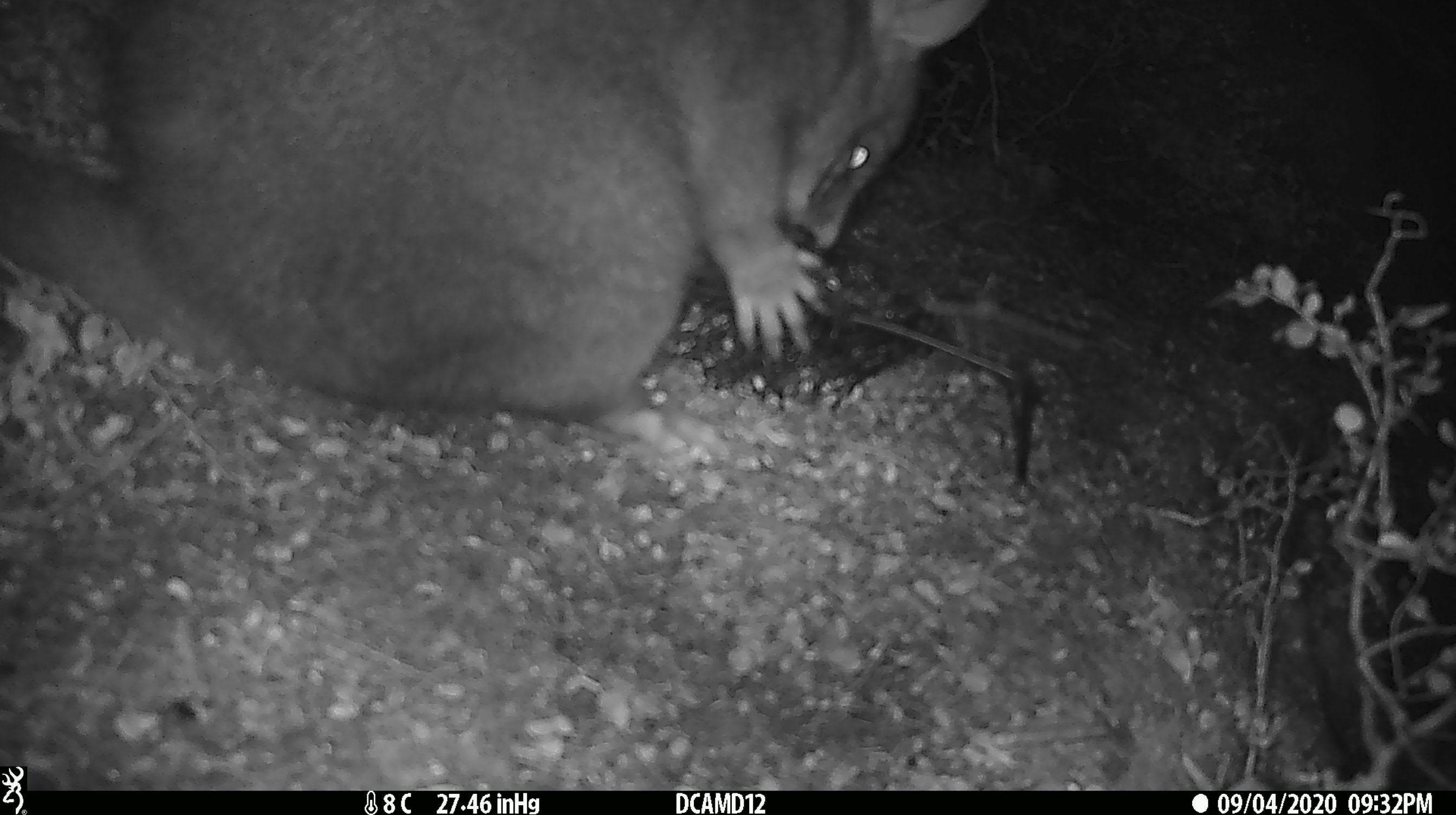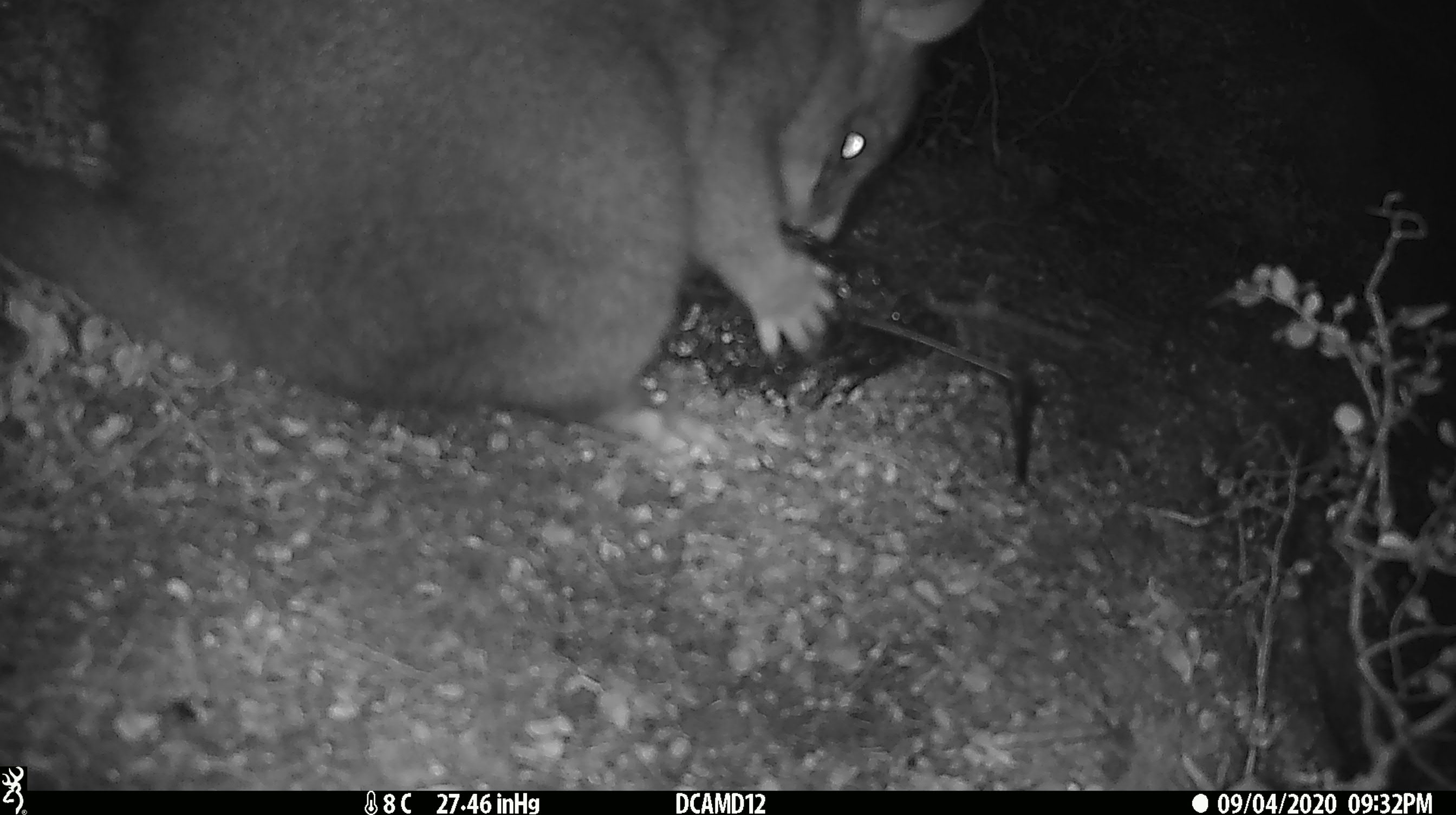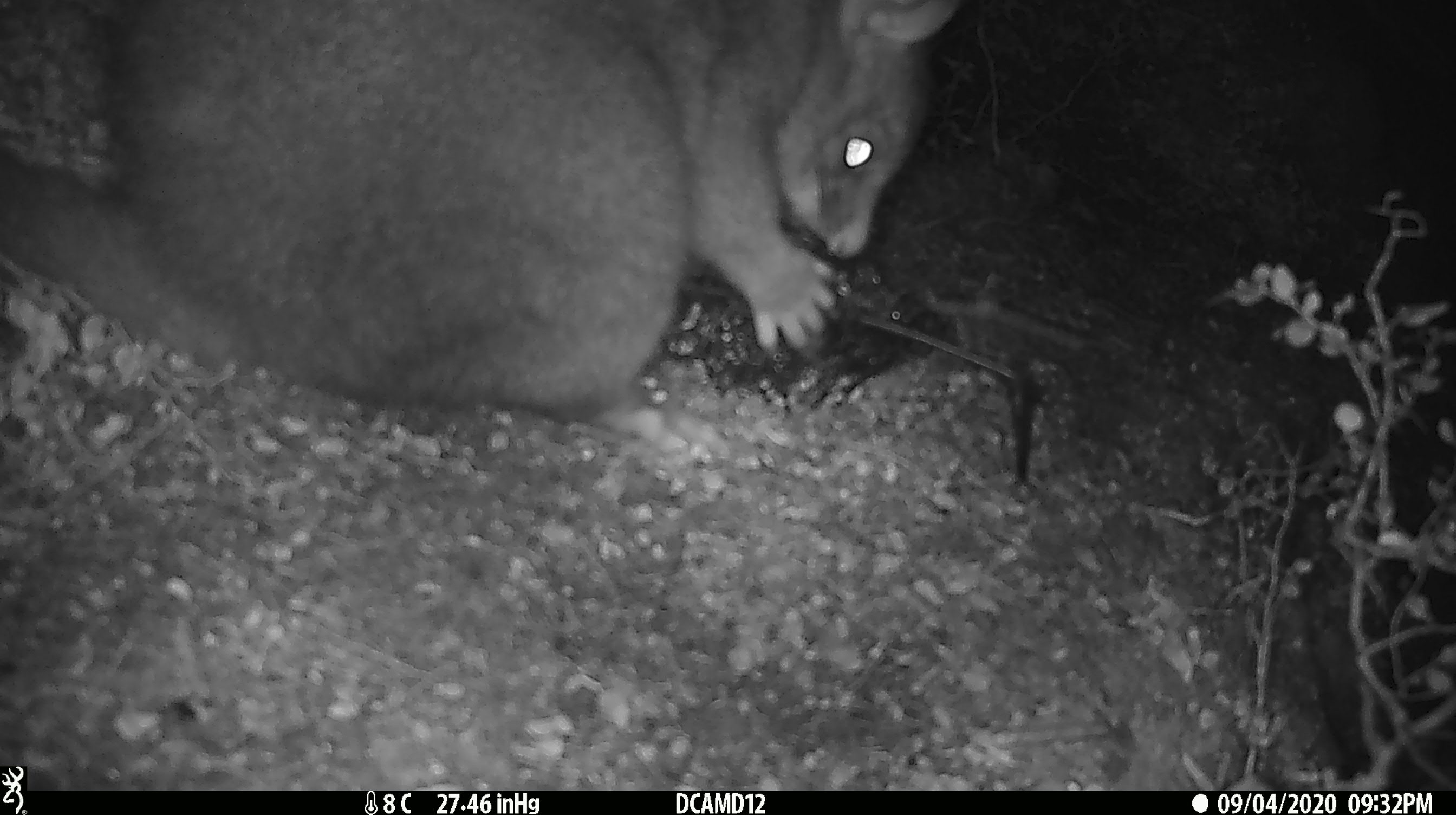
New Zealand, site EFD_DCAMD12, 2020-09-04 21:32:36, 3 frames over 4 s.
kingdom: Animalia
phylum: Chordata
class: Mammalia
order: Diprotodontia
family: Phalangeridae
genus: Trichosurus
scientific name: Trichosurus vulpecula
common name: common brushtail possum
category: possum